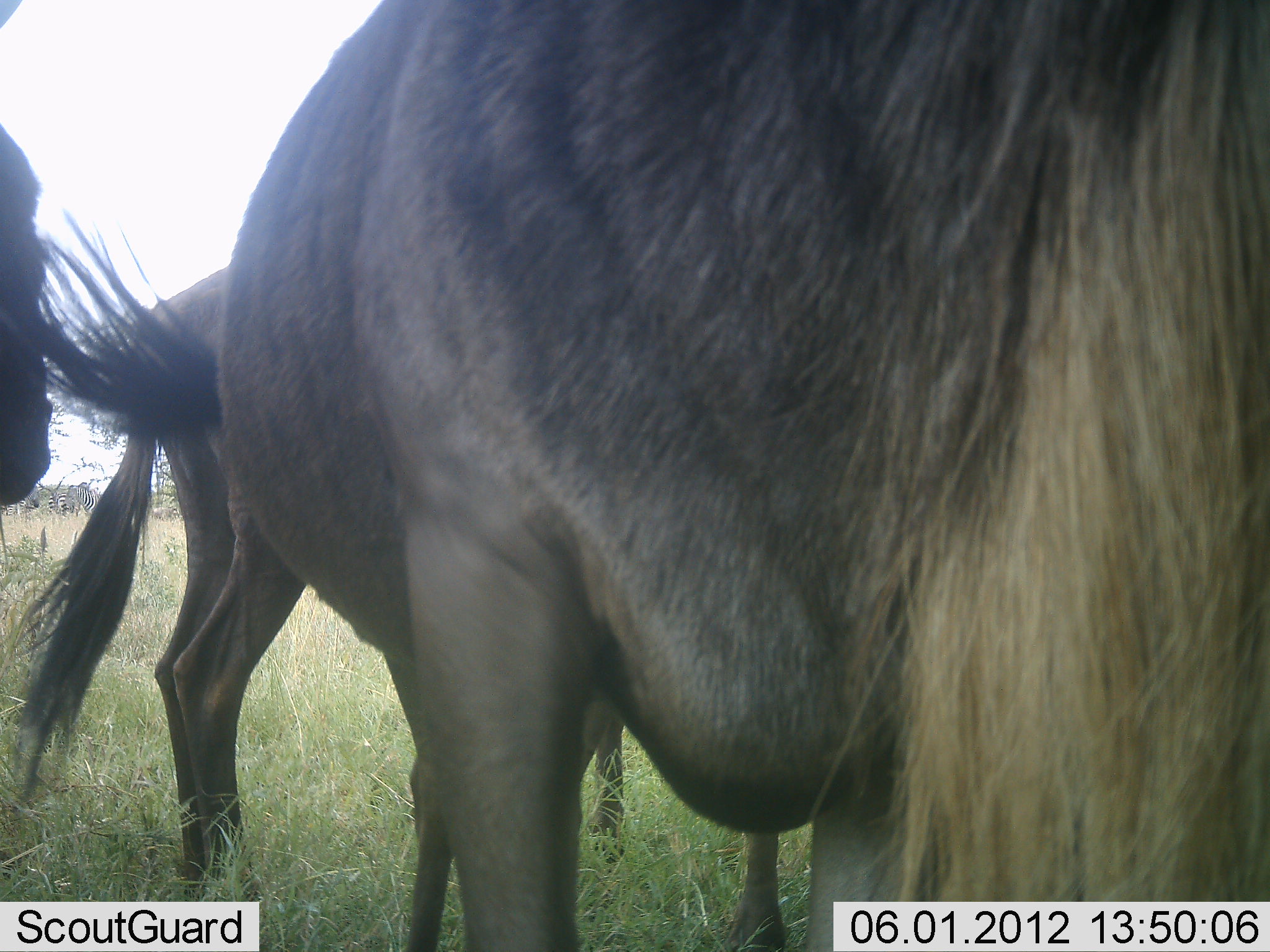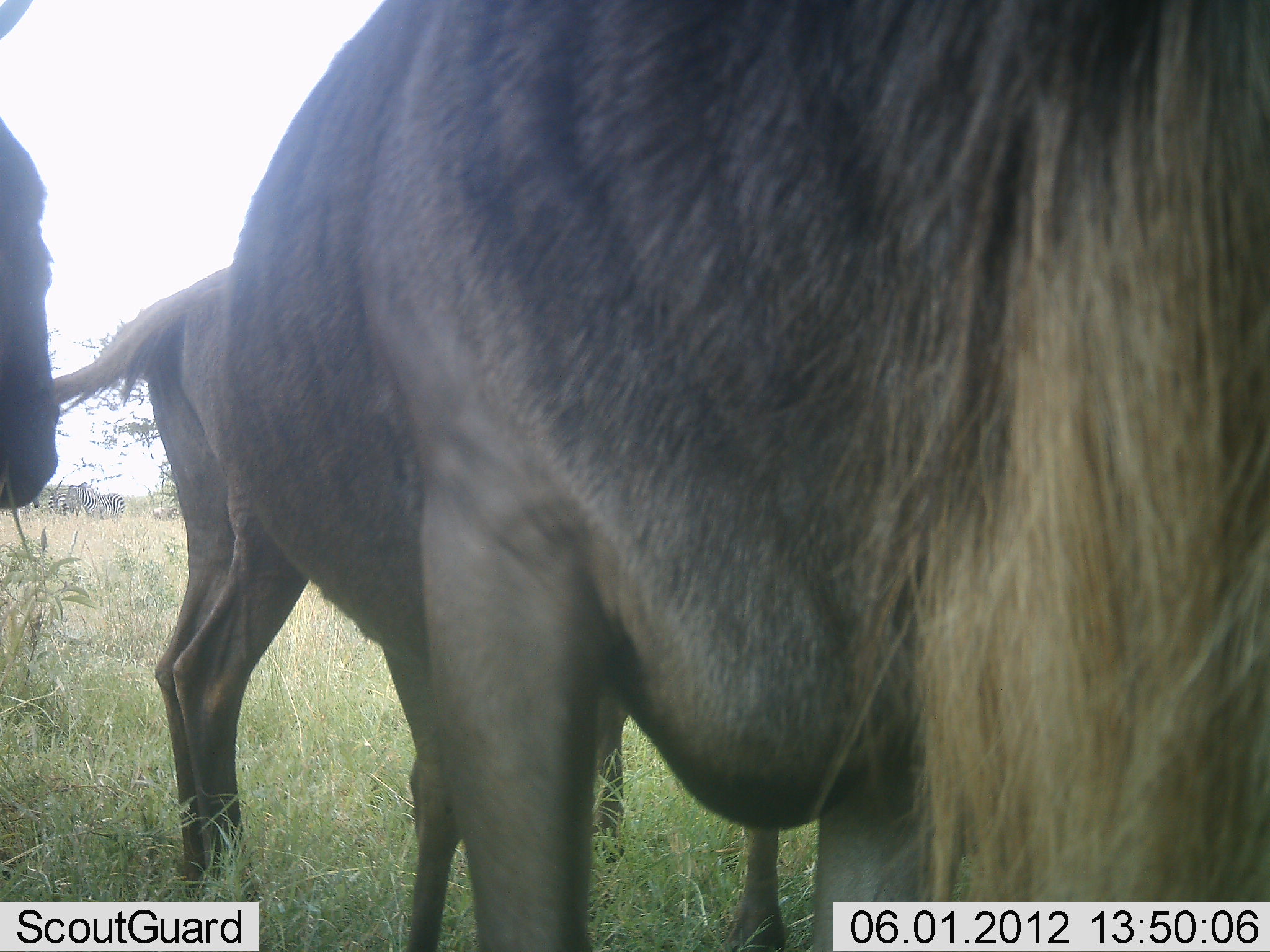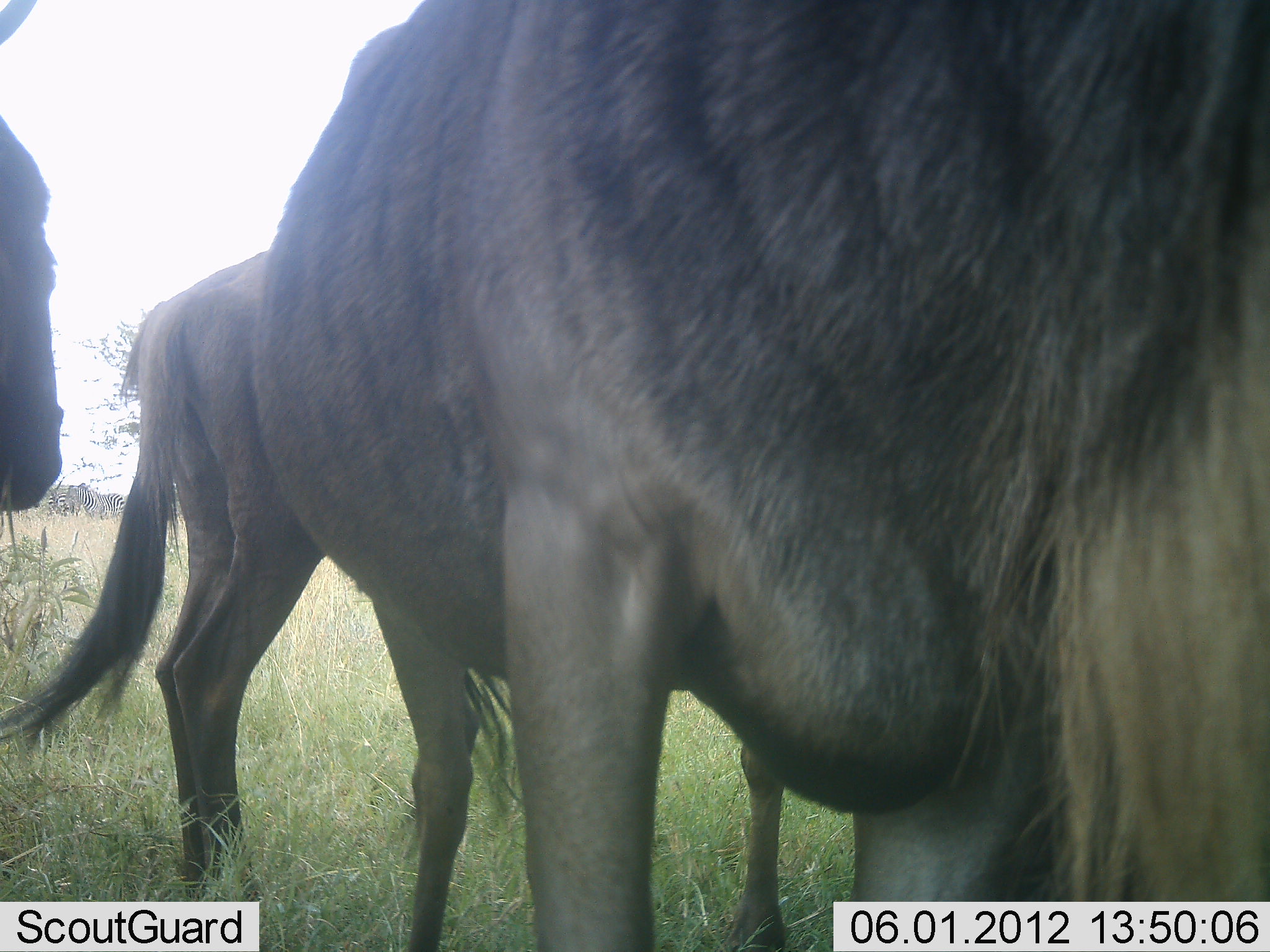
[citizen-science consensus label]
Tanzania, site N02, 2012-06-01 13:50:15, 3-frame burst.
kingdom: Animalia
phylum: Chordata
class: Mammalia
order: Artiodactyla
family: Bovidae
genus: Connochaetes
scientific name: Connochaetes taurinus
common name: blue wildebeest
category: wildebeest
Wildebeest (blue wildebeest) (Connochaetes taurinus), count 3. Behavior (volunteer vote fractions): standing 100%, resting 0%, moving 0%, interacting 0%. Young present (vote fraction): 20%. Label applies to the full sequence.